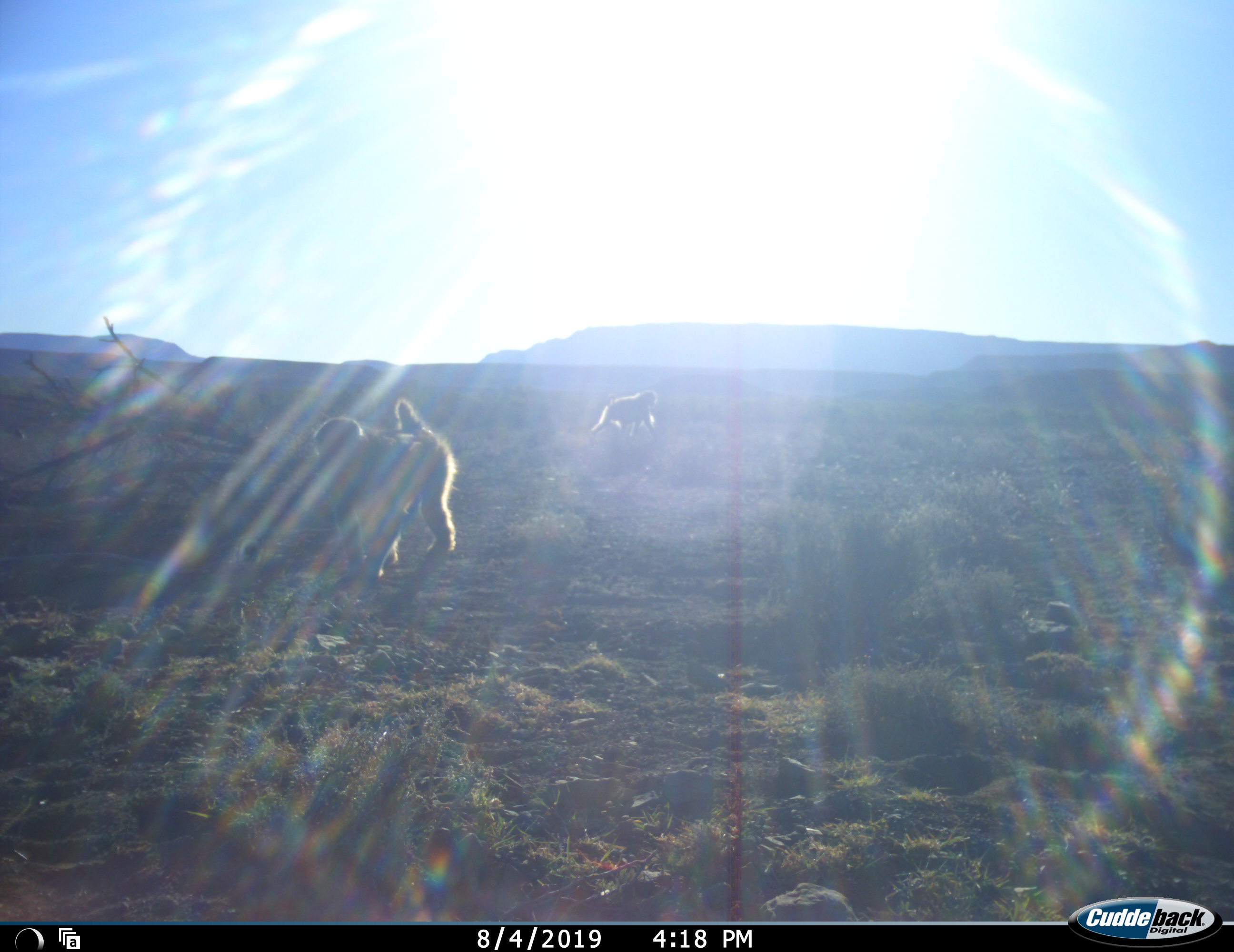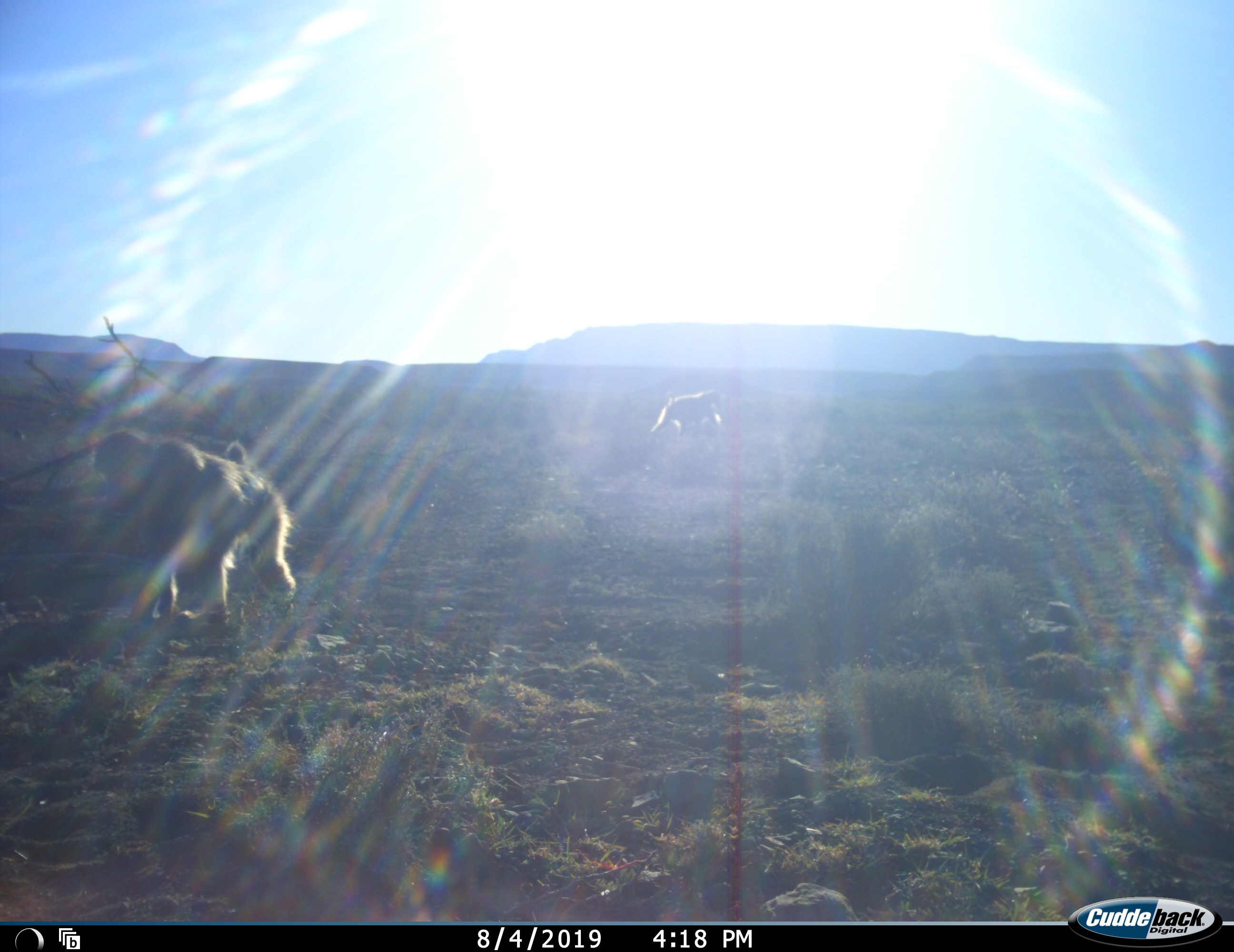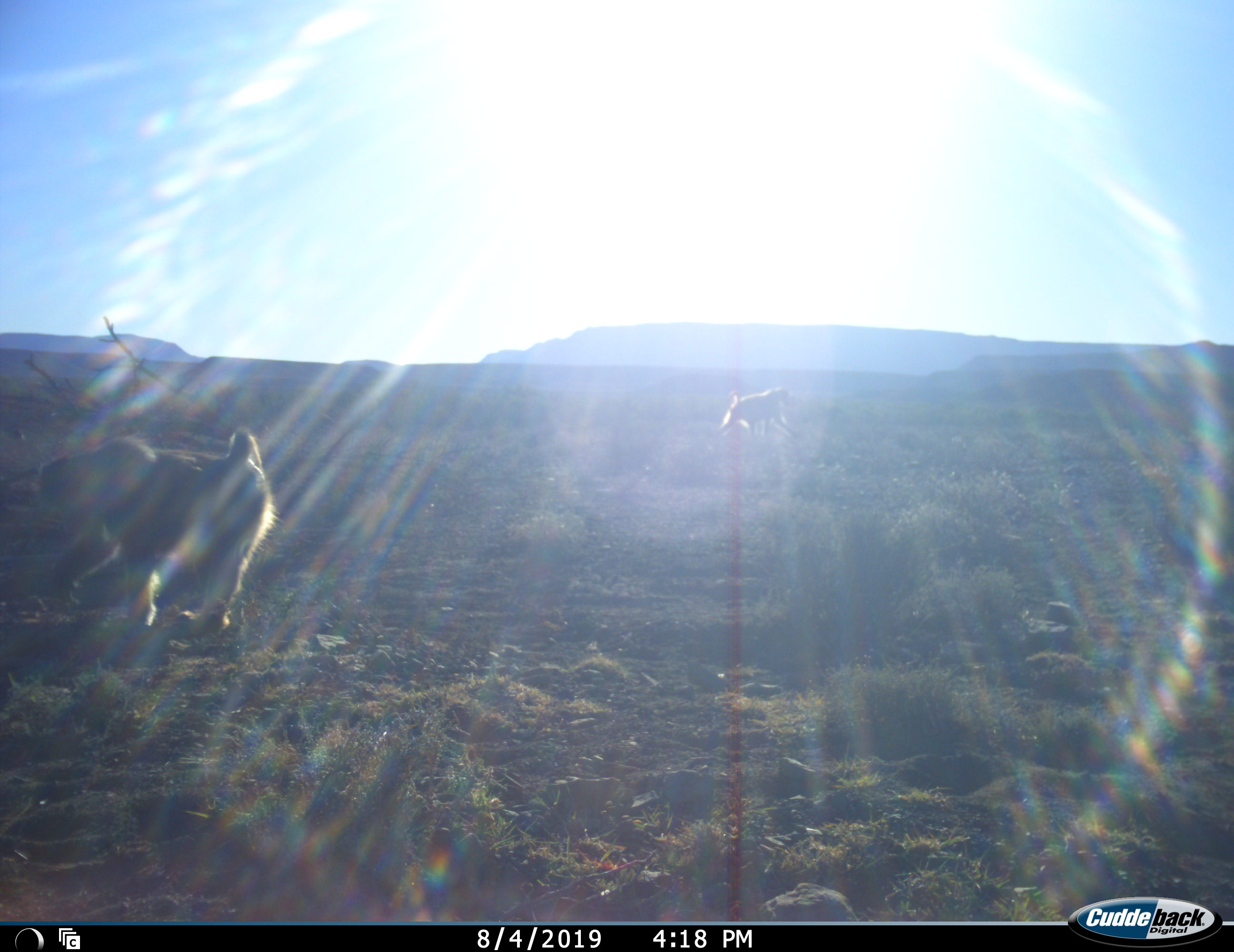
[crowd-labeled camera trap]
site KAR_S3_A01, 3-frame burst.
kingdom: Animalia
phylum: Chordata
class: Mammalia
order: Primates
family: Cercopithecidae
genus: Papio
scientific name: Papio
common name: baboon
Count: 2.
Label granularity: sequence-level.